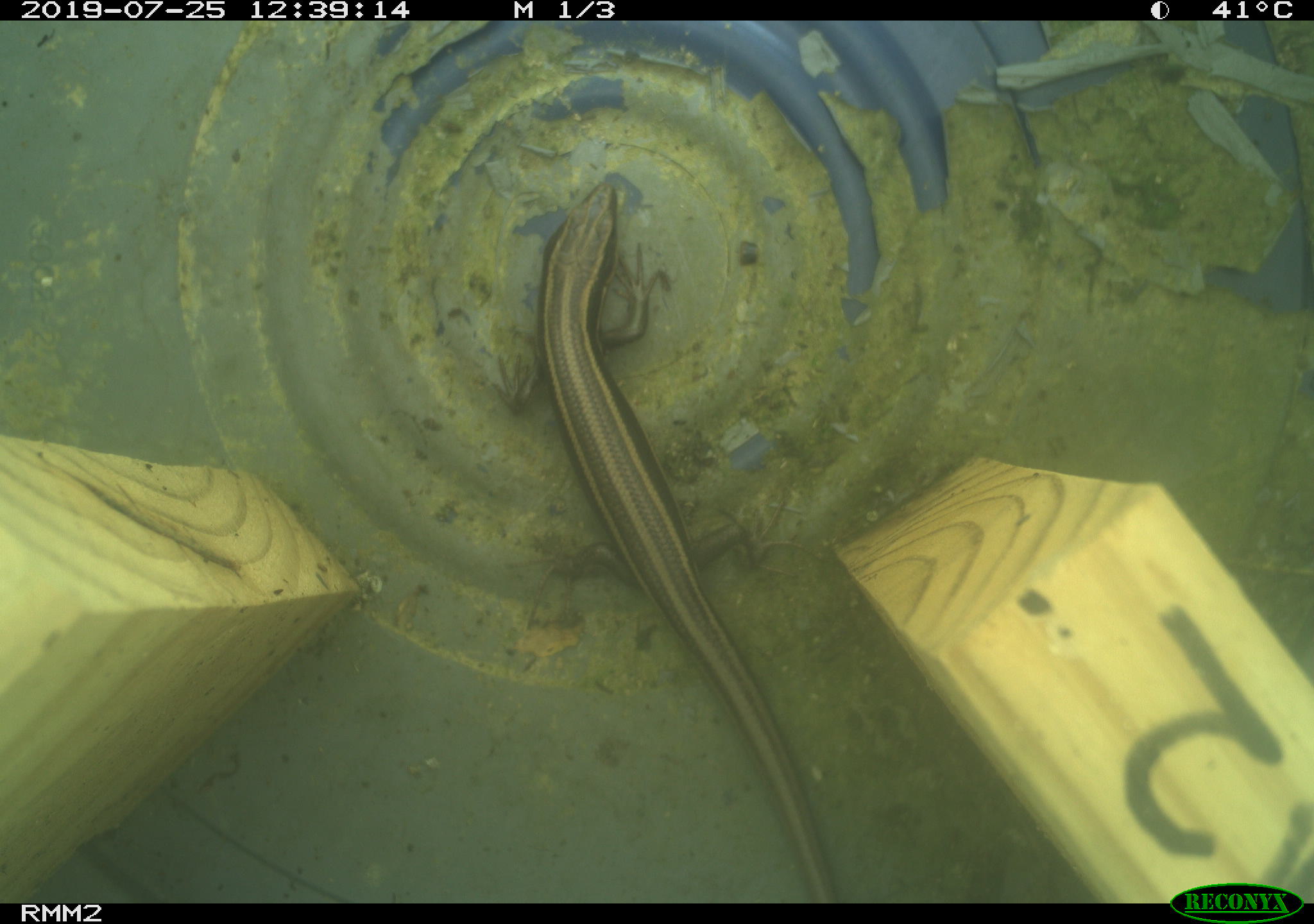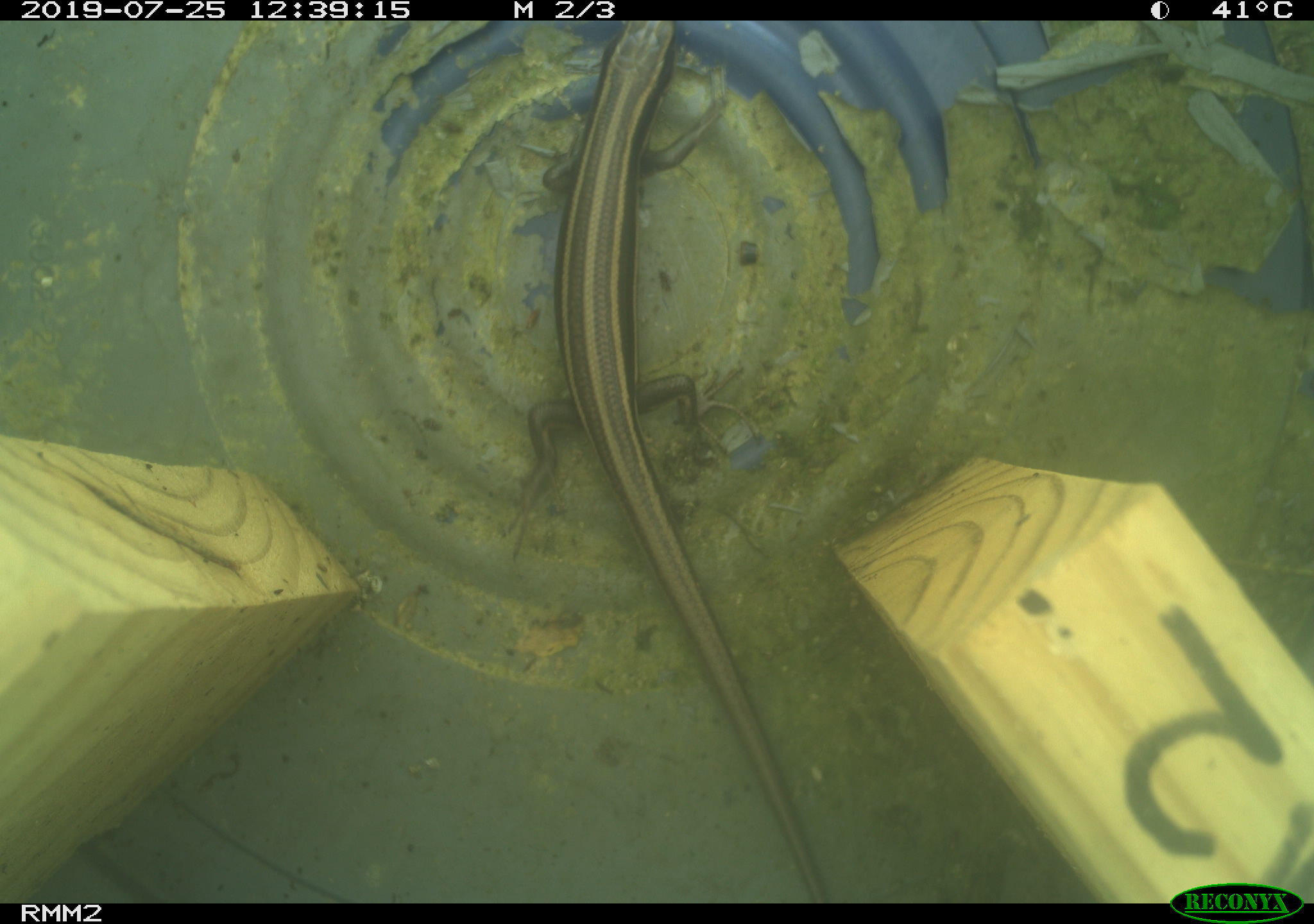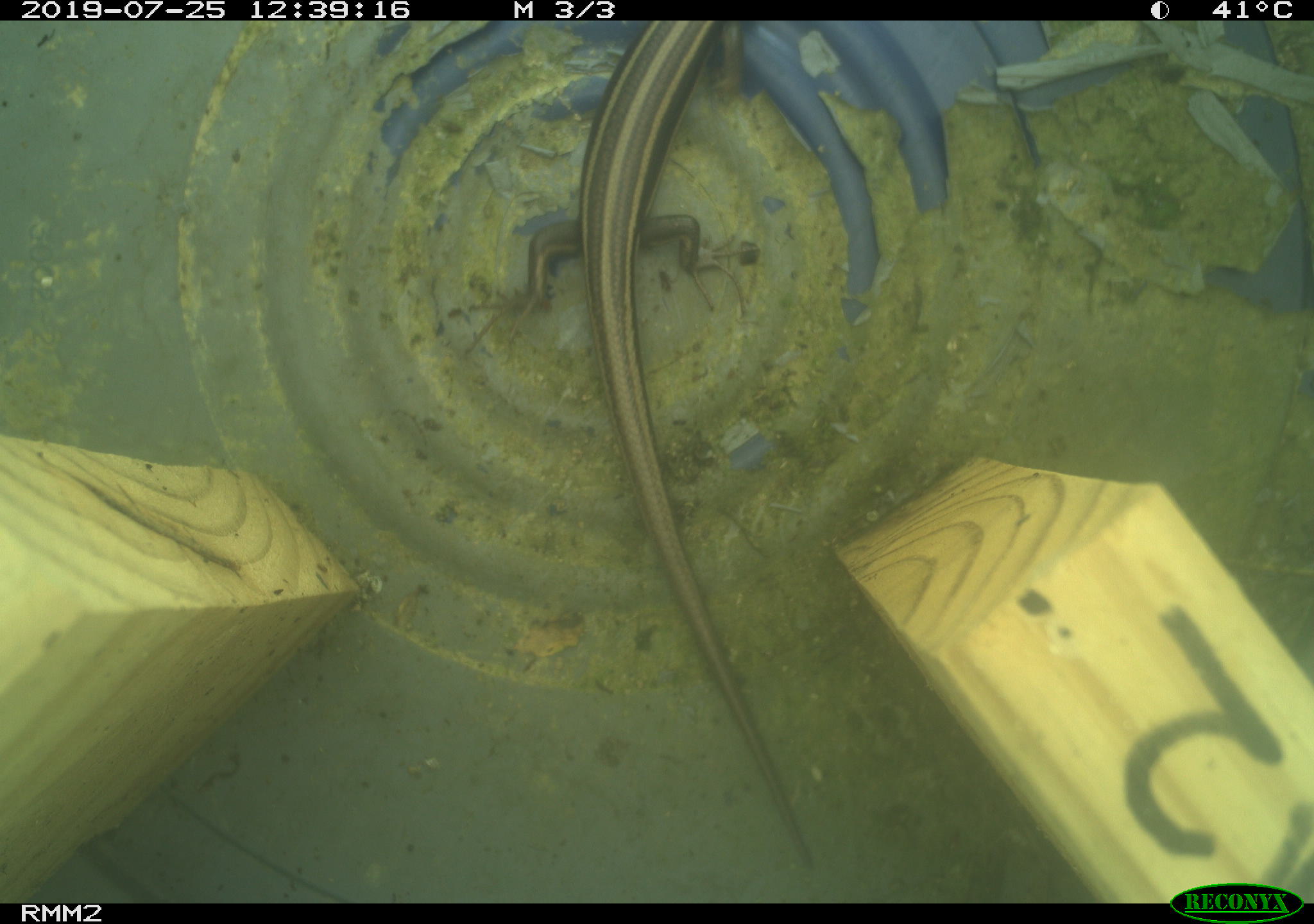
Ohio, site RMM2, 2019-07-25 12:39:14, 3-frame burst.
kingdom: Animalia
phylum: Chordata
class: Reptilia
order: Squamata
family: Scincidae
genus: Plestiodon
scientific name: Plestiodon fasciatus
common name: common five-lined skink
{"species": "common five-lined skink (Plestiodon fasciatus)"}